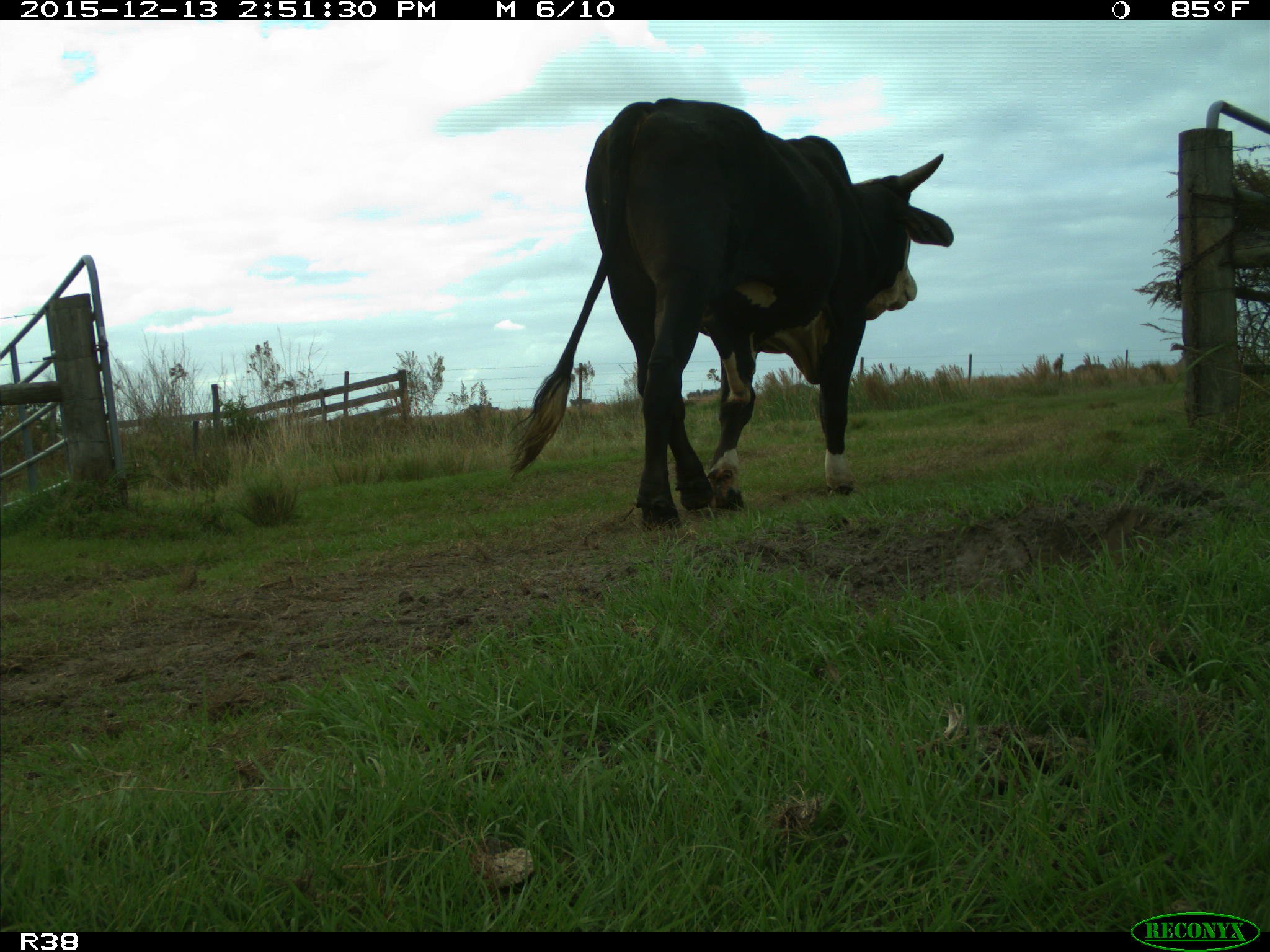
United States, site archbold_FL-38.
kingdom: Animalia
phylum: Chordata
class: Mammalia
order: Artiodactyla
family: Bovidae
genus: Bos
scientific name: Bos taurus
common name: domestic cow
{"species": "Bos taurus (domestic cow)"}